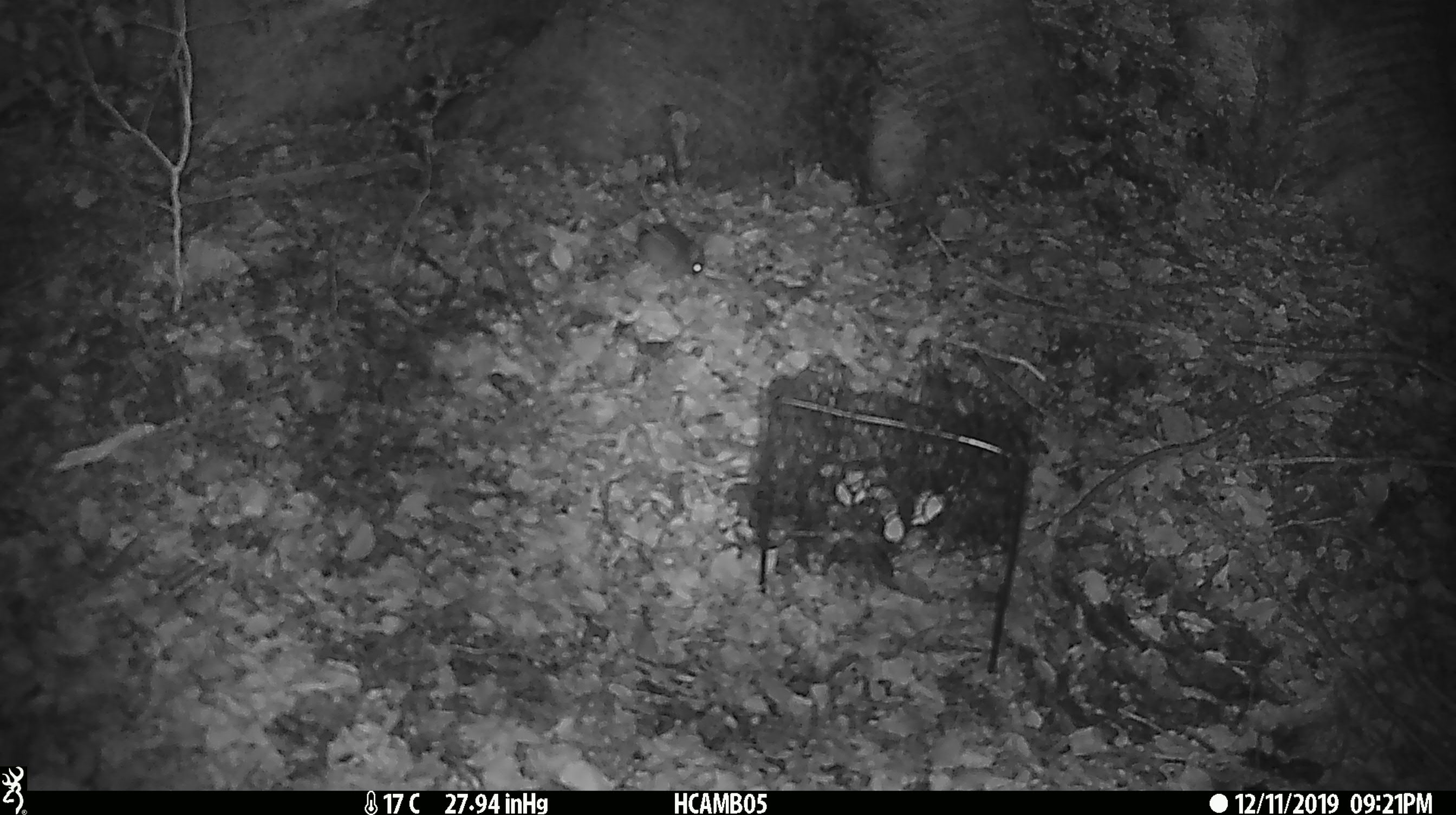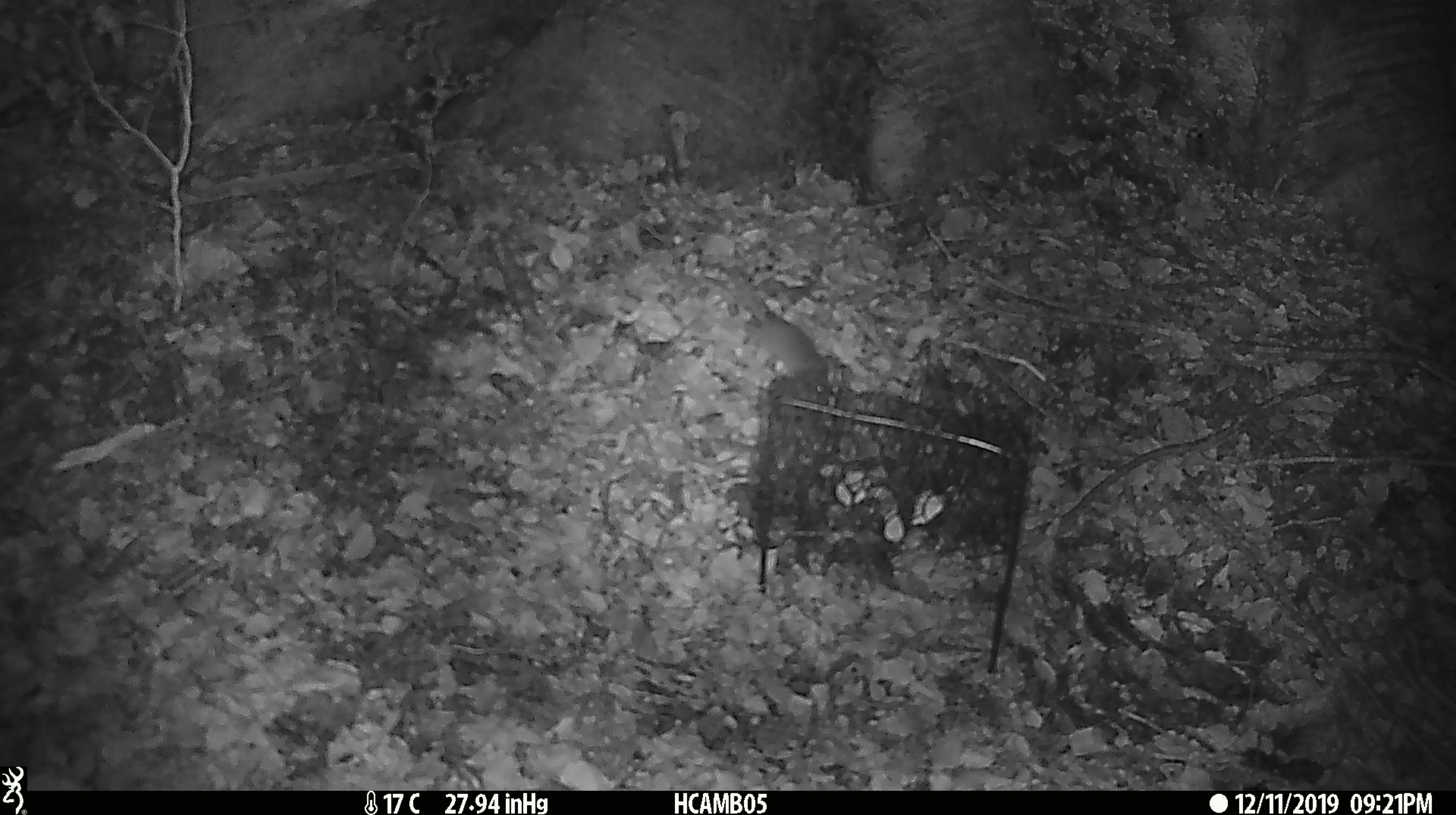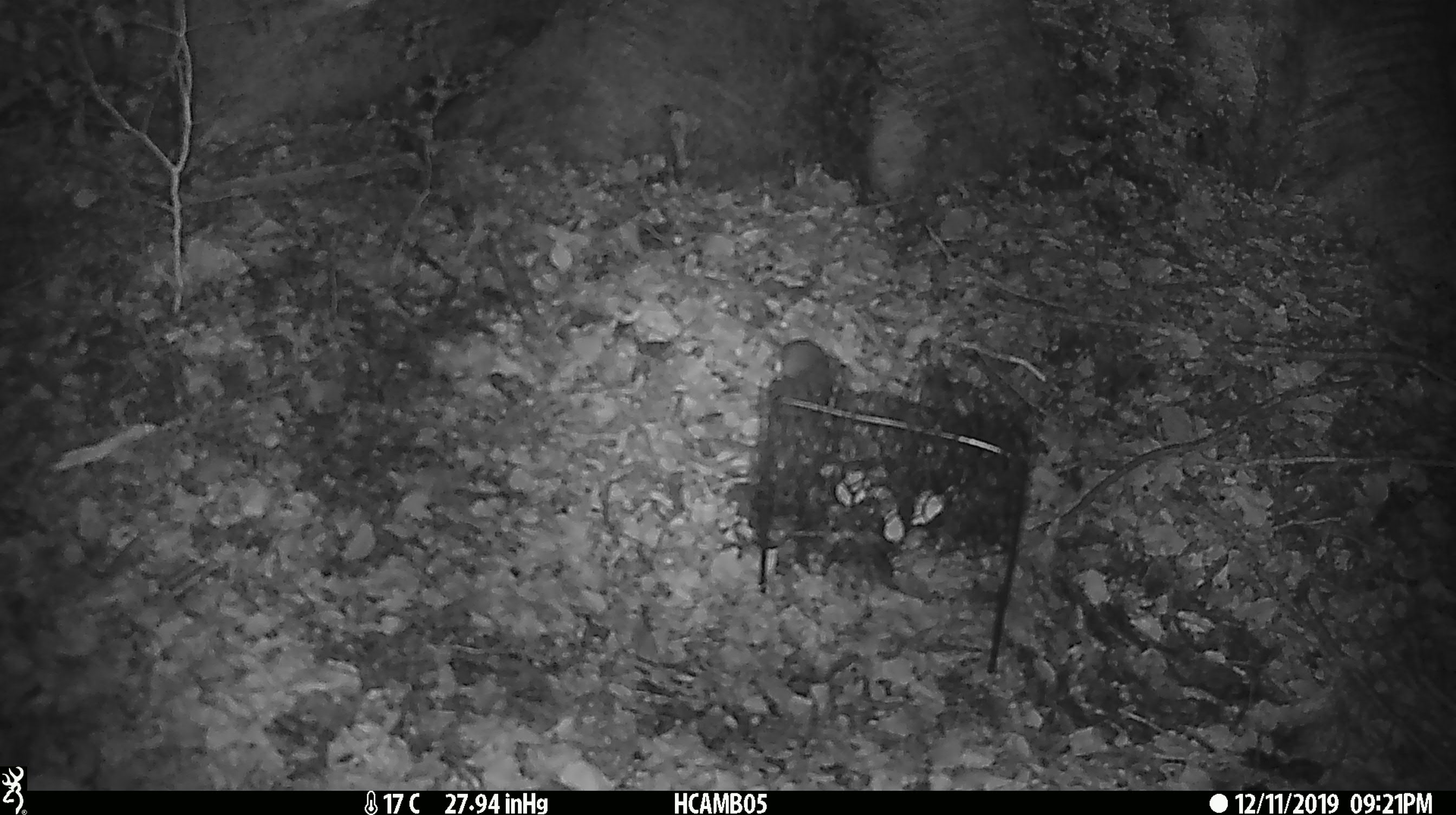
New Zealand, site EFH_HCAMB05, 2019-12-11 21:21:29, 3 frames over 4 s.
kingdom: Animalia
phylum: Chordata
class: Mammalia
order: Rodentia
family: Muridae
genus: Mus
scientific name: Mus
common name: mouse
Mouse (Mus).